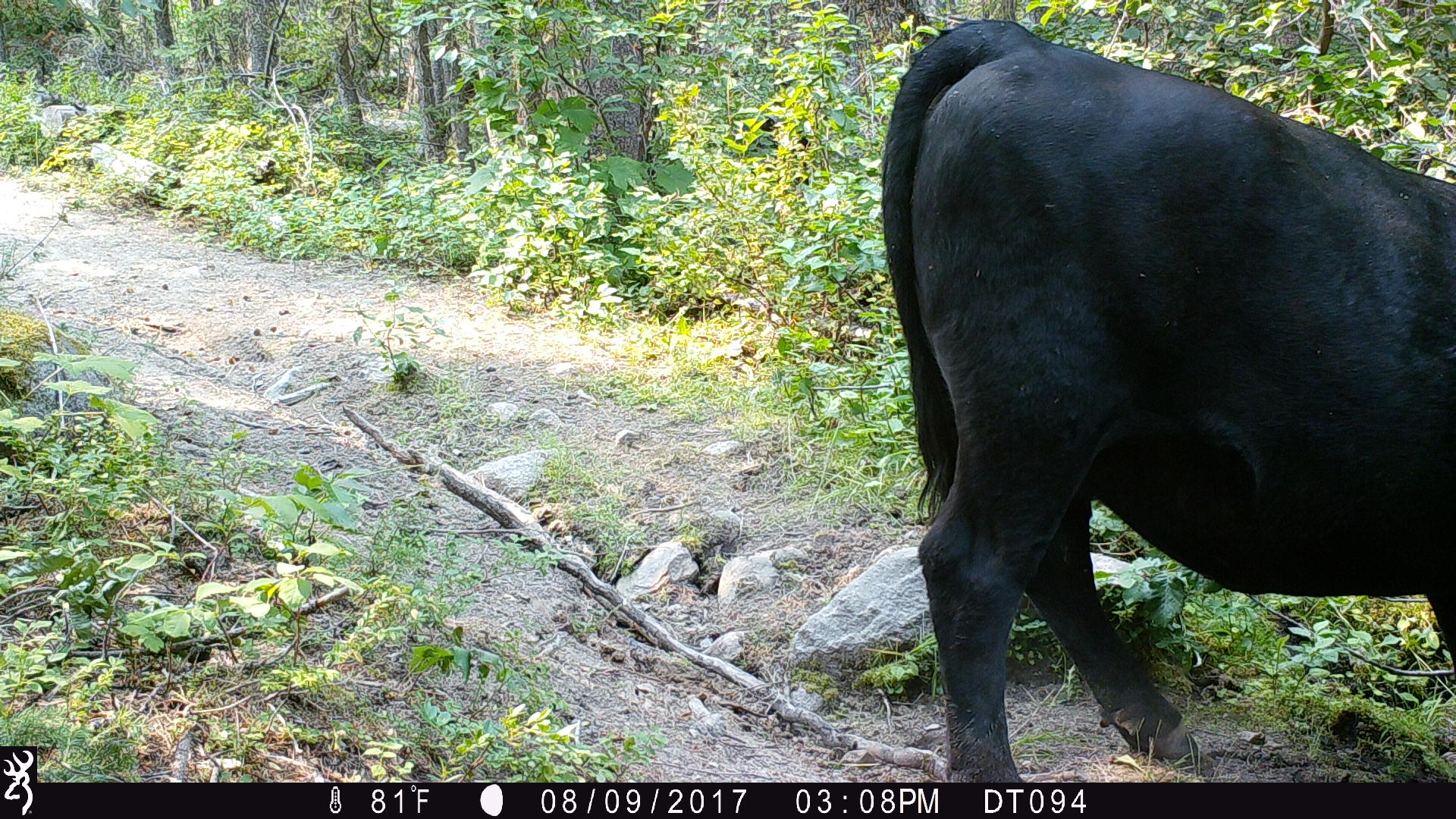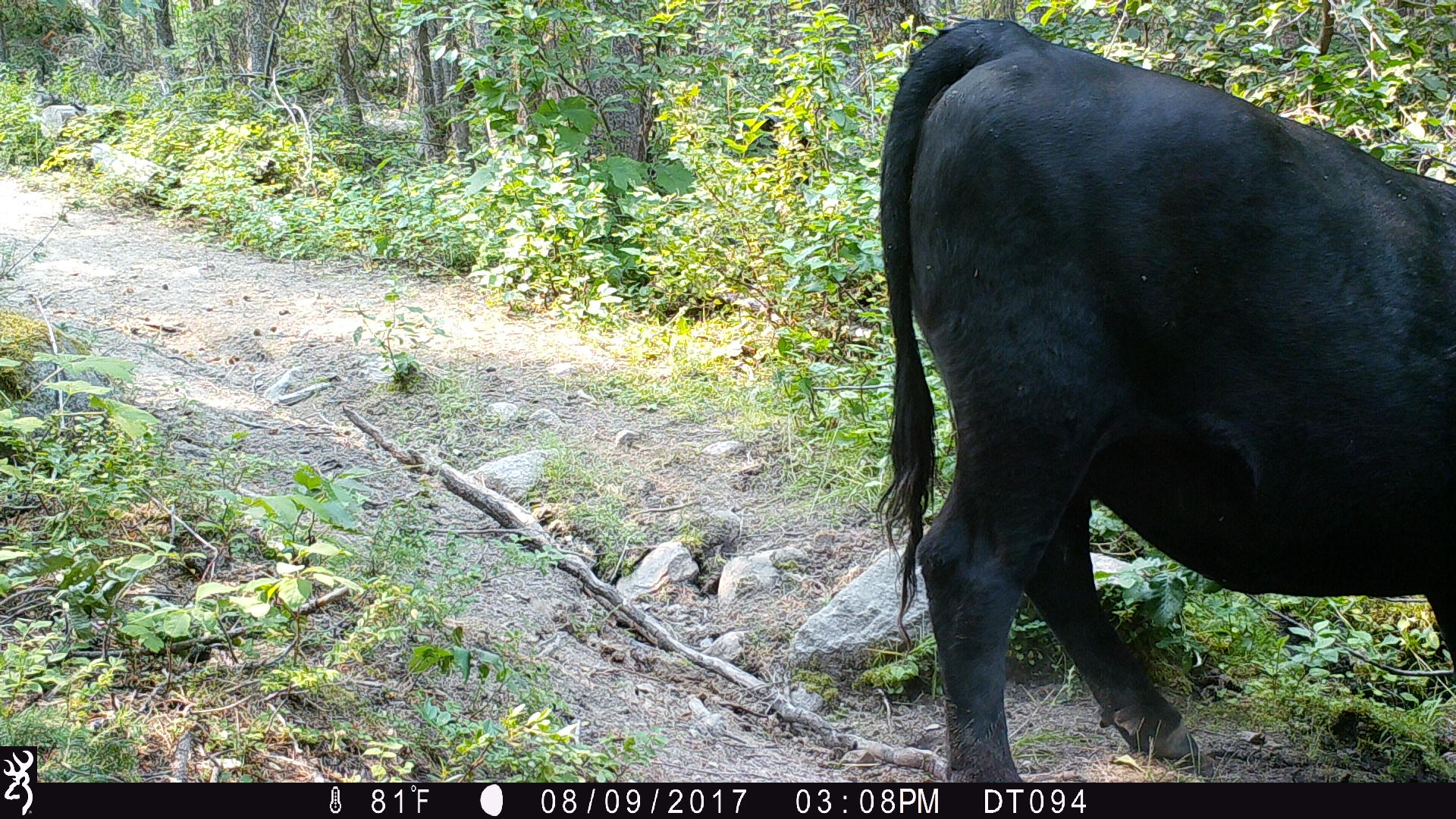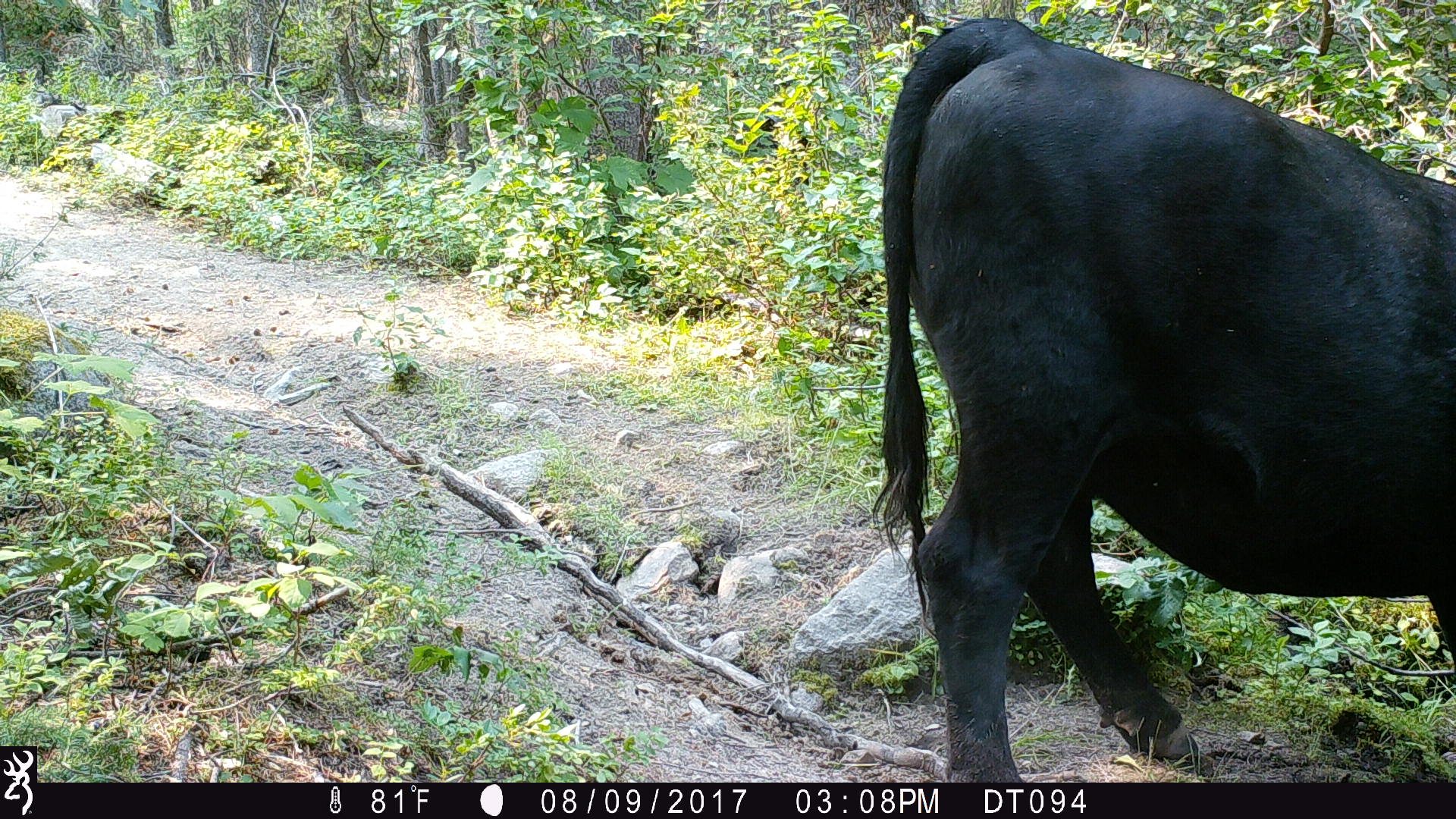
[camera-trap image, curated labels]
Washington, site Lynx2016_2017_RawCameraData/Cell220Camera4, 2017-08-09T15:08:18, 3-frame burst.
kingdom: Animalia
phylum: Chordata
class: Mammalia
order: Artiodactyla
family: Bovidae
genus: Bos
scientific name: Bos taurus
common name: domestic cattle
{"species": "domestic cattle (Bos taurus)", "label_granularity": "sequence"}